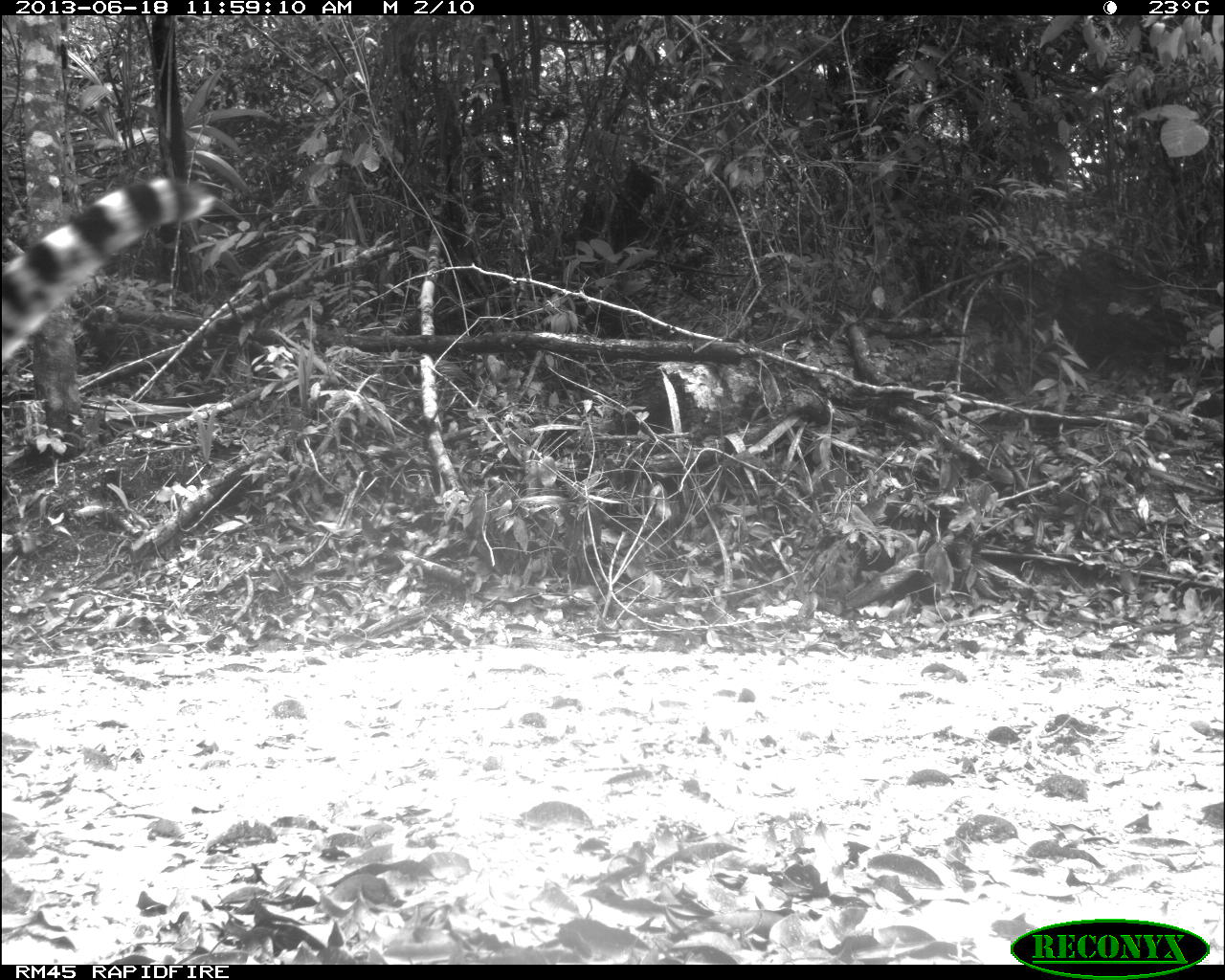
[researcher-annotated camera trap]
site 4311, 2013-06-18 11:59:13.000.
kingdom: Animalia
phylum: Chordata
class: Mammalia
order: Carnivora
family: Felidae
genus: Leopardus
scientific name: Leopardus pardalis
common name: ocelot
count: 1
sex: female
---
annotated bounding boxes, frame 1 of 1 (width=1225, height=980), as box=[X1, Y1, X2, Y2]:
leopardus pardalis: box=[0, 176, 212, 365]